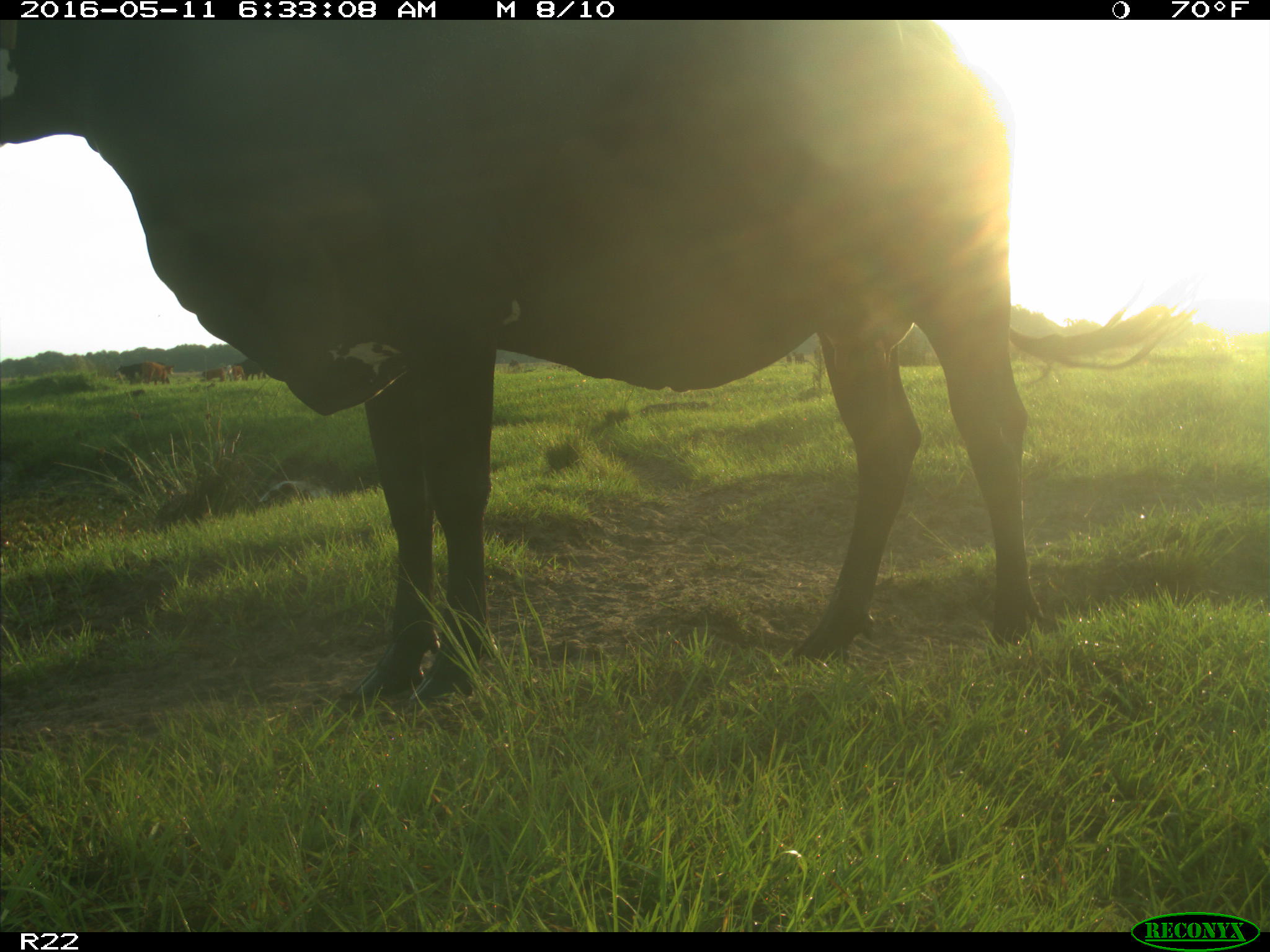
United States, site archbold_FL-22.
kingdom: Animalia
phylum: Chordata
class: Mammalia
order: Artiodactyla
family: Bovidae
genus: Bos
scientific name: Bos taurus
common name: domestic cow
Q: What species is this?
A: Bos taurus (domestic cow).